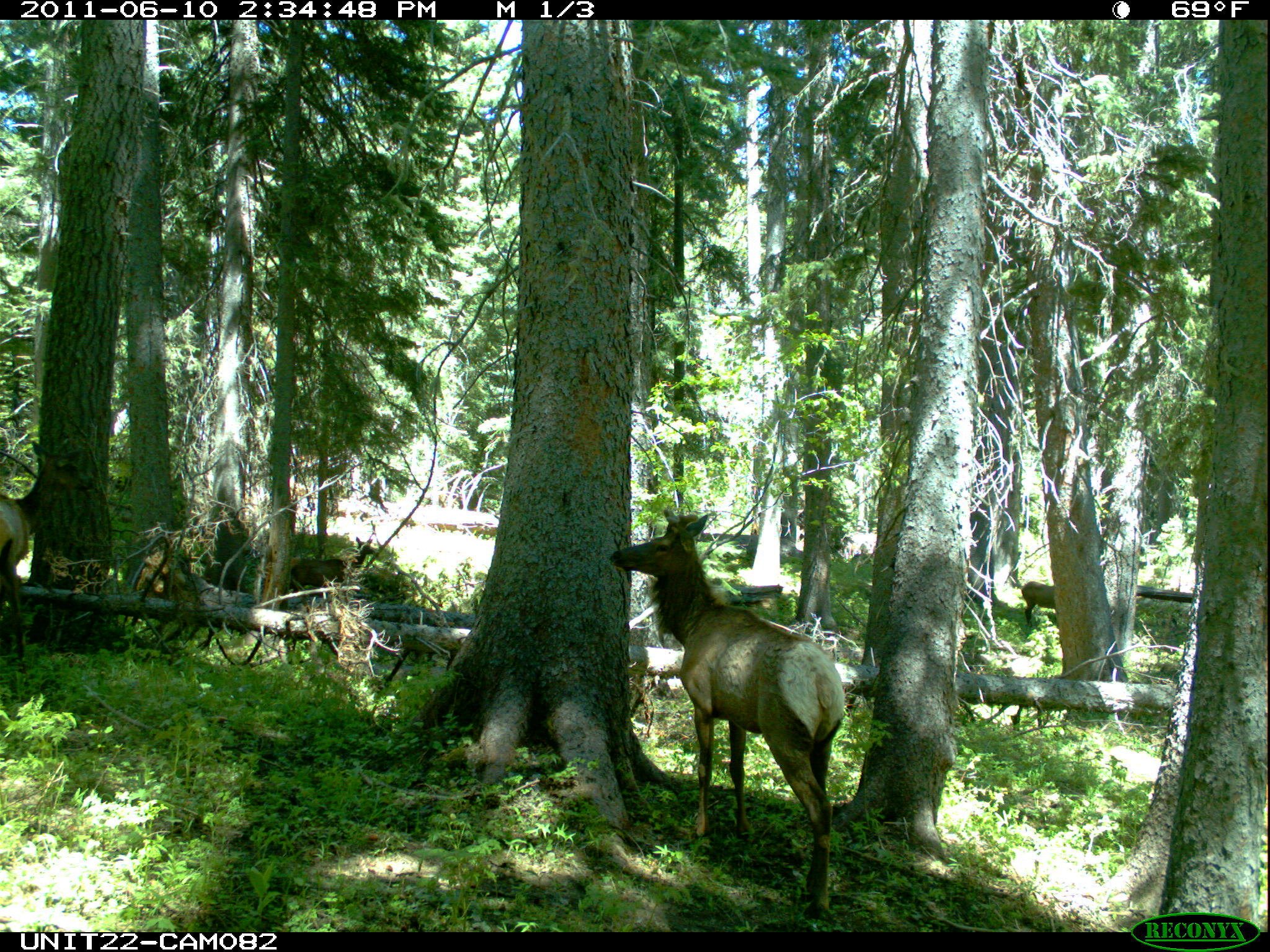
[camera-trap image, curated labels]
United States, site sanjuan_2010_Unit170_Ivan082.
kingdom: Animalia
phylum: Chordata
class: Mammalia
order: Artiodactyla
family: Cervidae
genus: Cervus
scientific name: Cervus elaphus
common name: red deer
Cervus elaphus (red deer).